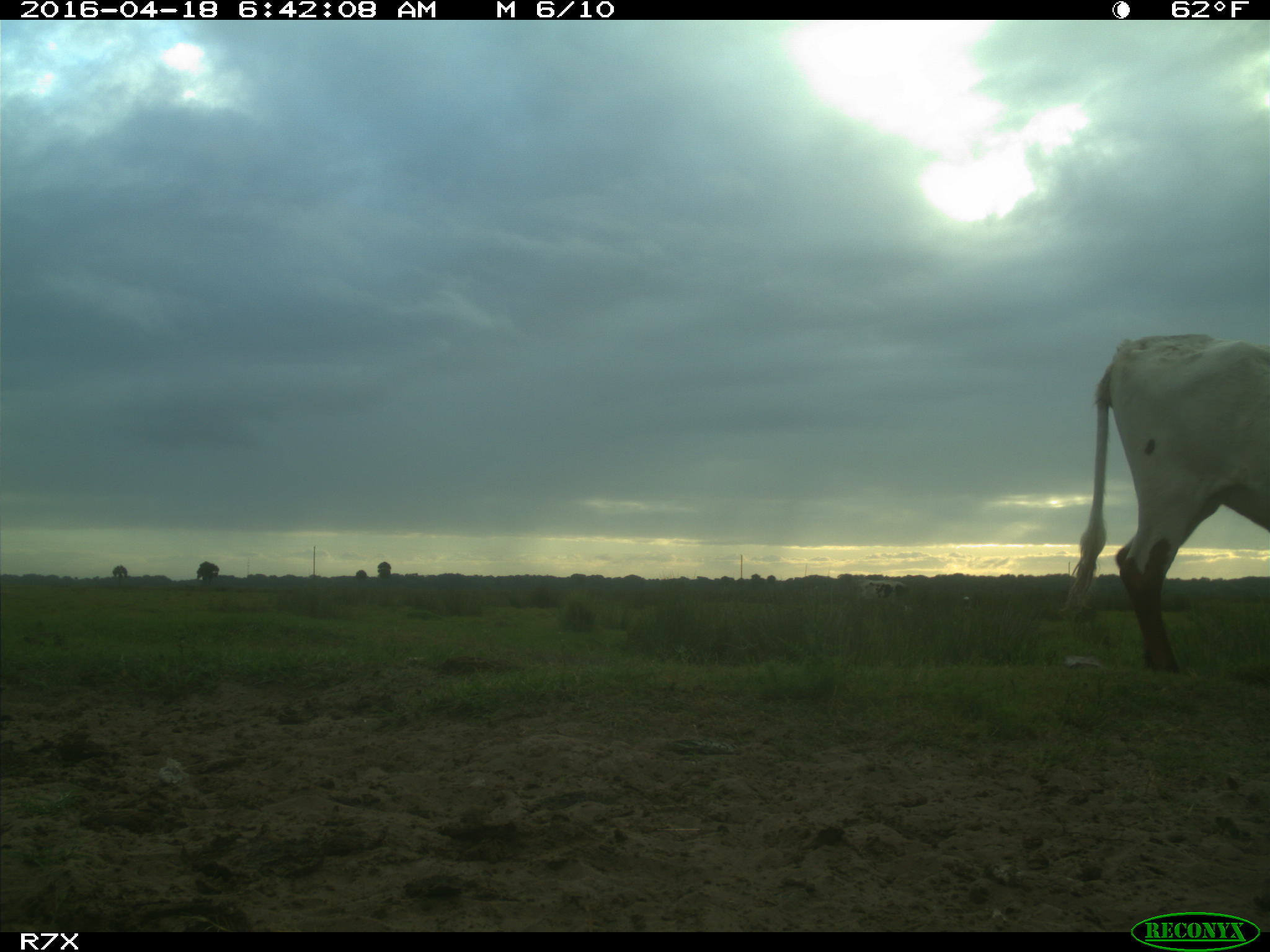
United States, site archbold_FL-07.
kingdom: Animalia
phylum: Chordata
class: Mammalia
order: Artiodactyla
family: Bovidae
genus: Bos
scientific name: Bos taurus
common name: domestic cow